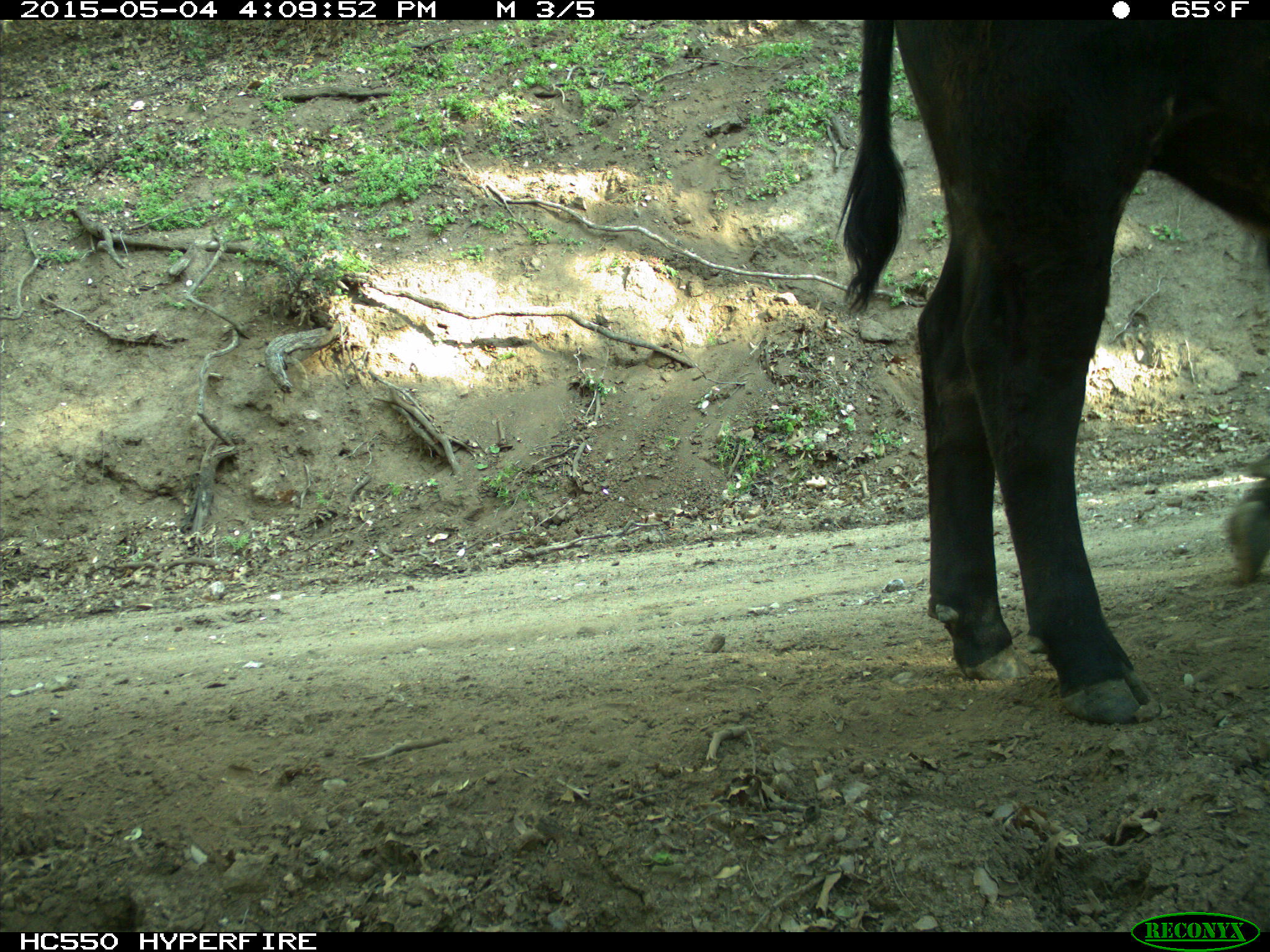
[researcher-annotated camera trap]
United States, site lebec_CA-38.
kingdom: Animalia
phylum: Chordata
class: Mammalia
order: Artiodactyla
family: Bovidae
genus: Bos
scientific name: Bos taurus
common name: domestic cow